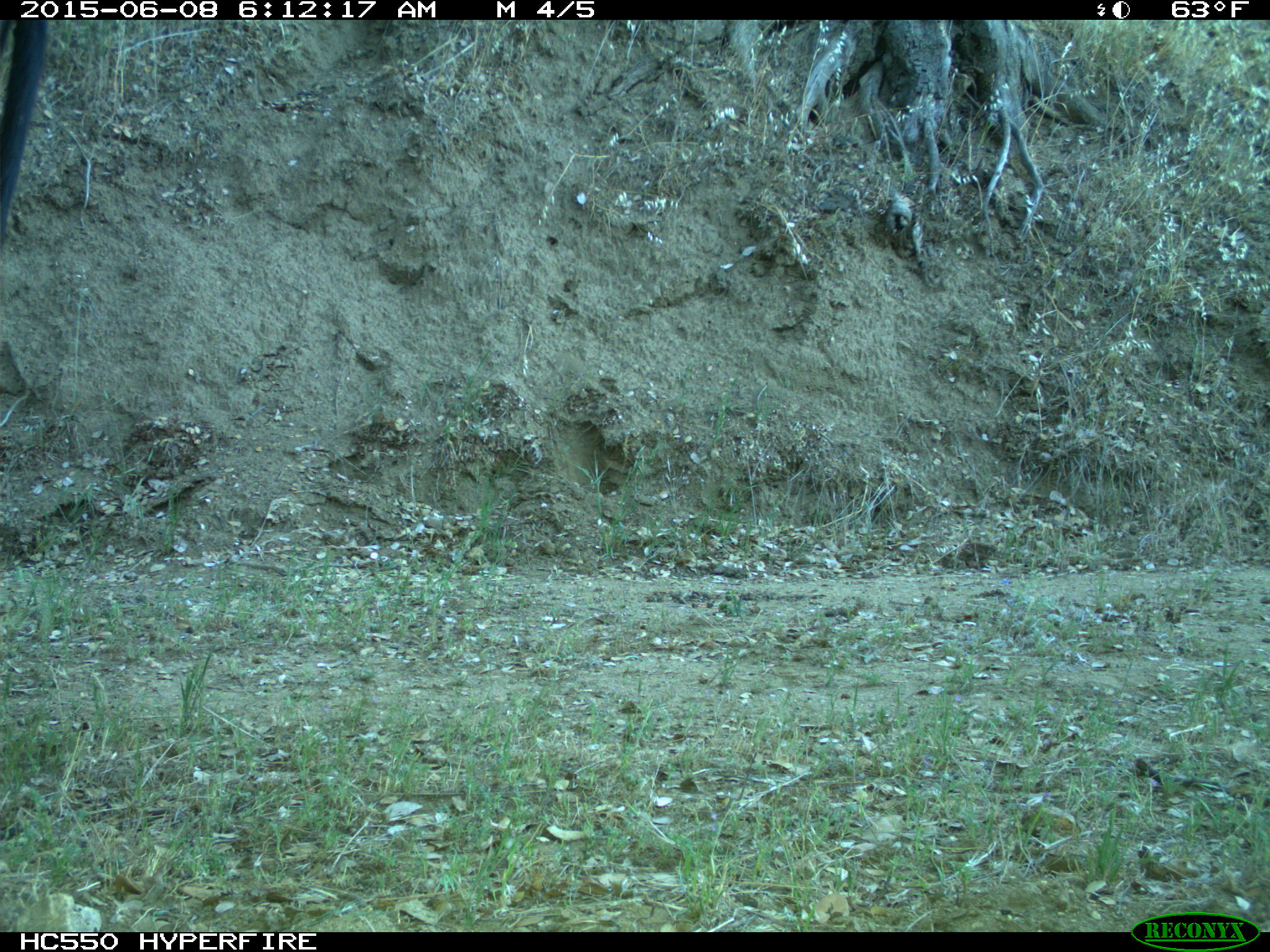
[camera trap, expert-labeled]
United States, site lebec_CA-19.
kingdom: Animalia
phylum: Chordata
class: Mammalia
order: Artiodactyla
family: Bovidae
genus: Bos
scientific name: Bos taurus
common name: domestic cow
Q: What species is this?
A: Bos taurus (domestic cow).